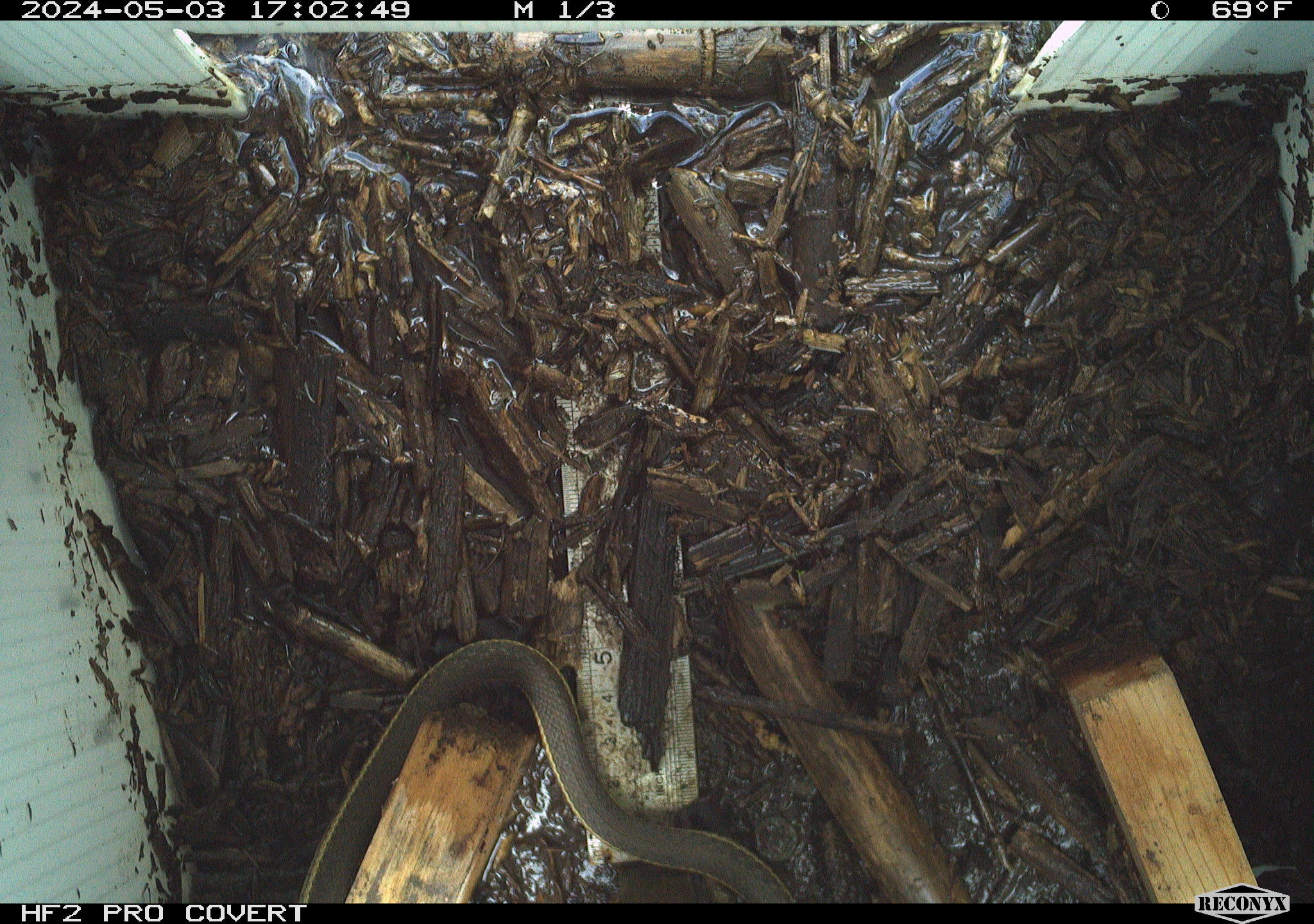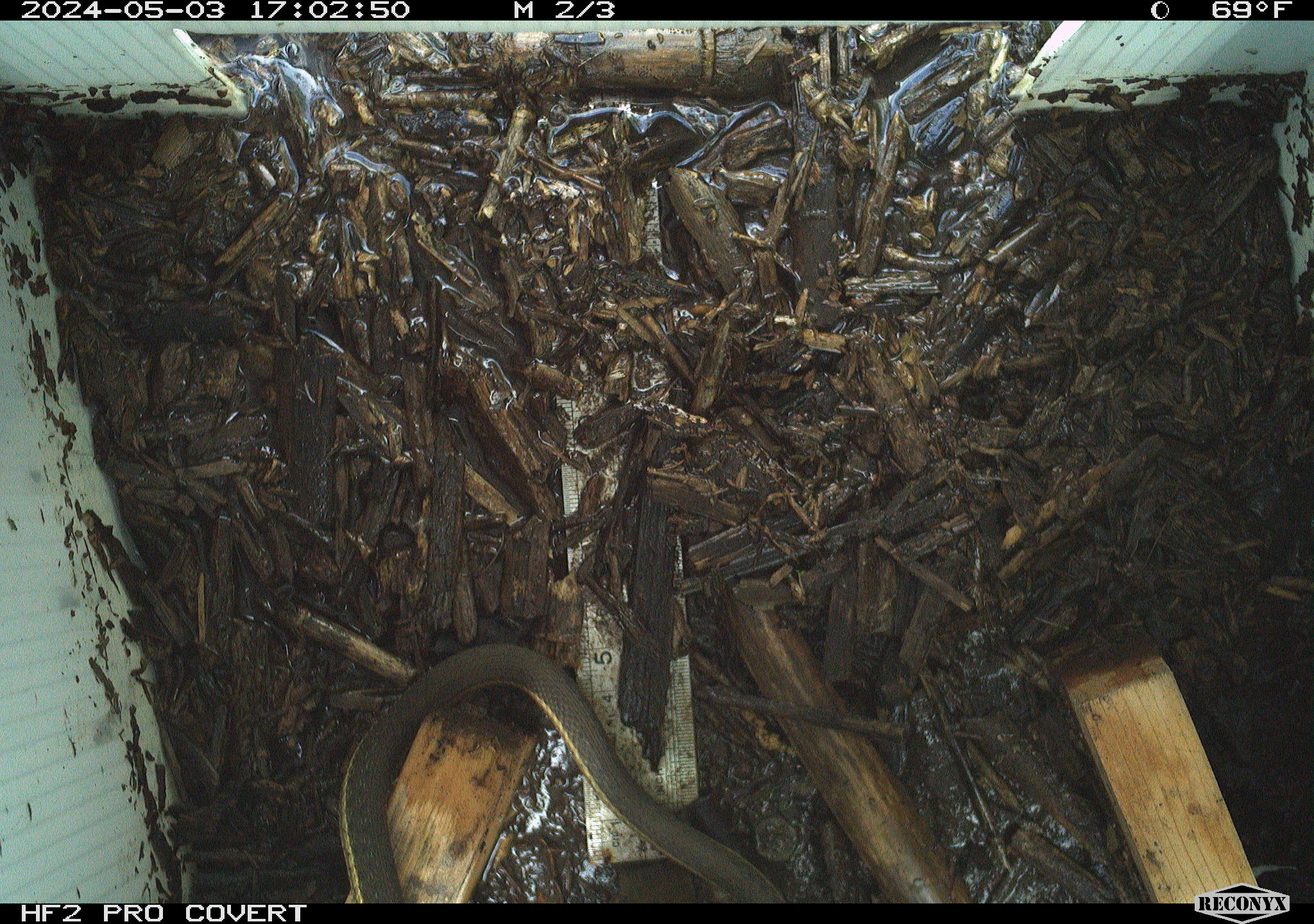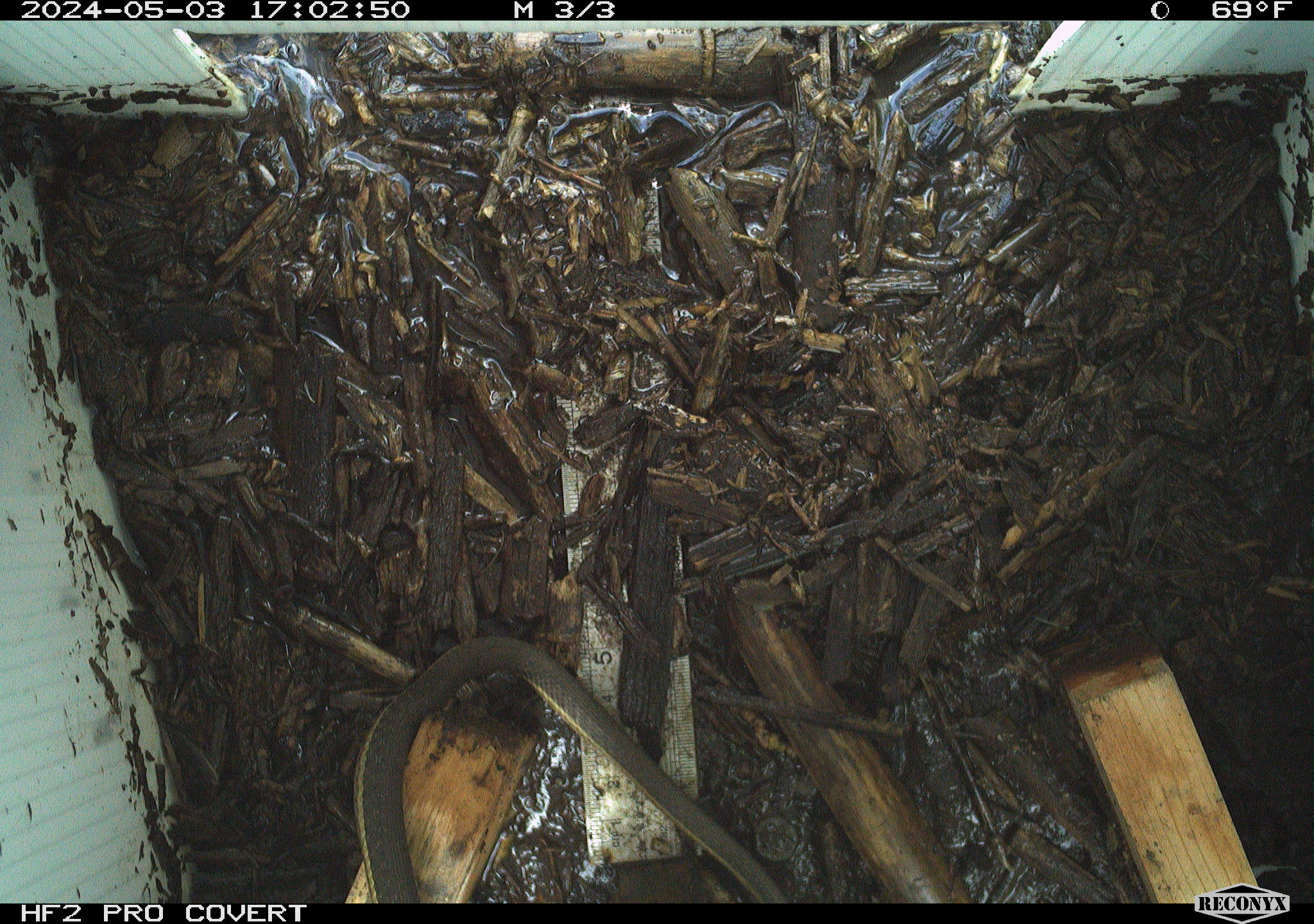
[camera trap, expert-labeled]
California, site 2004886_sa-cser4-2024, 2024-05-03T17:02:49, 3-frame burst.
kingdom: Animalia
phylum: Chordata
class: Reptilia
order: Squamata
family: Colubridae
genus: Thamnophis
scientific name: Thamnophis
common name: american gartersnakes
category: thamnophis species